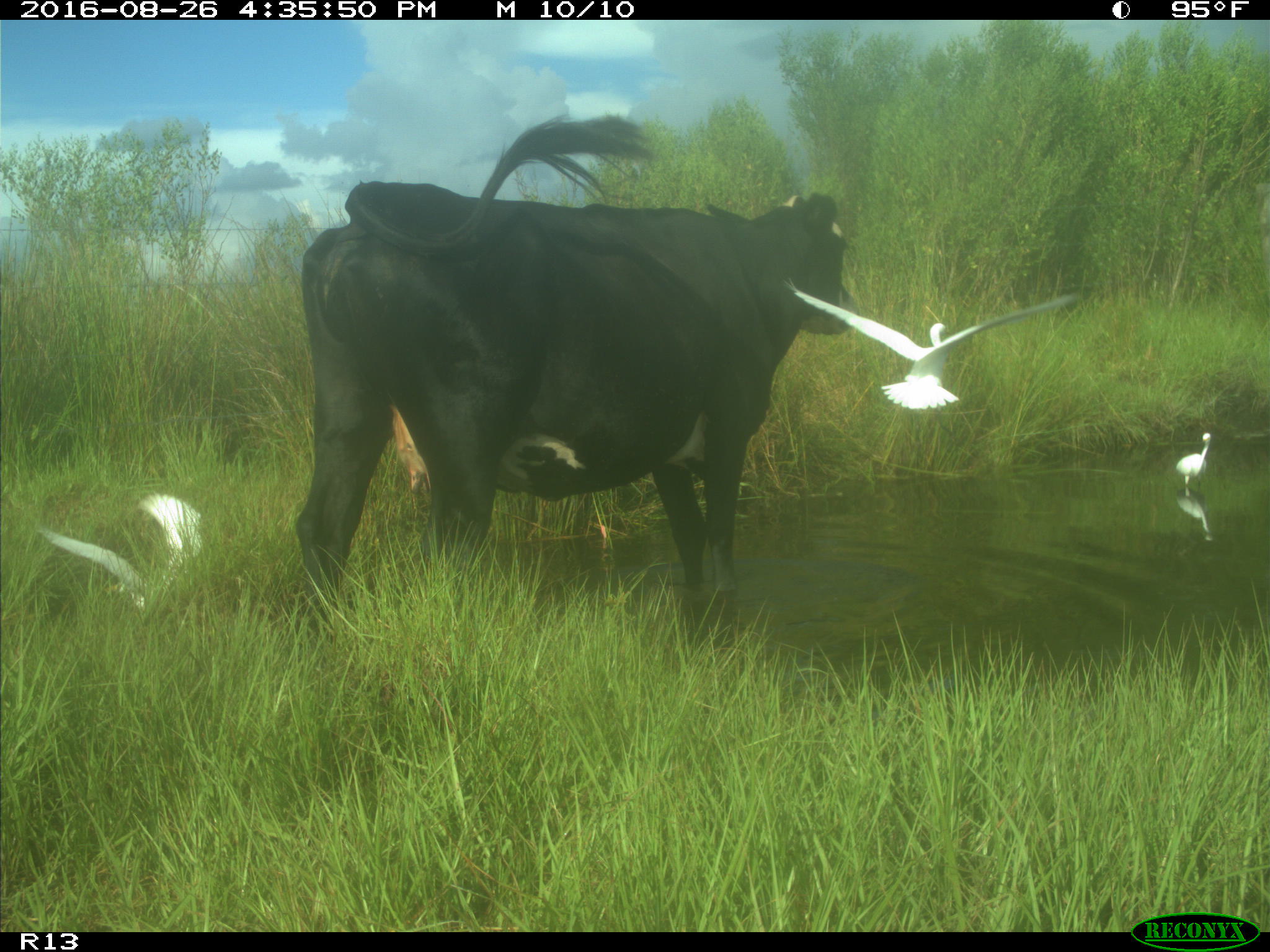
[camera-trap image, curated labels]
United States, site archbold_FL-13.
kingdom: Animalia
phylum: Chordata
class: Mammalia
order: Artiodactyla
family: Bovidae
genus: Bos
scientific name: Bos taurus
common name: domestic cow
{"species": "Bos taurus (domestic cow)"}